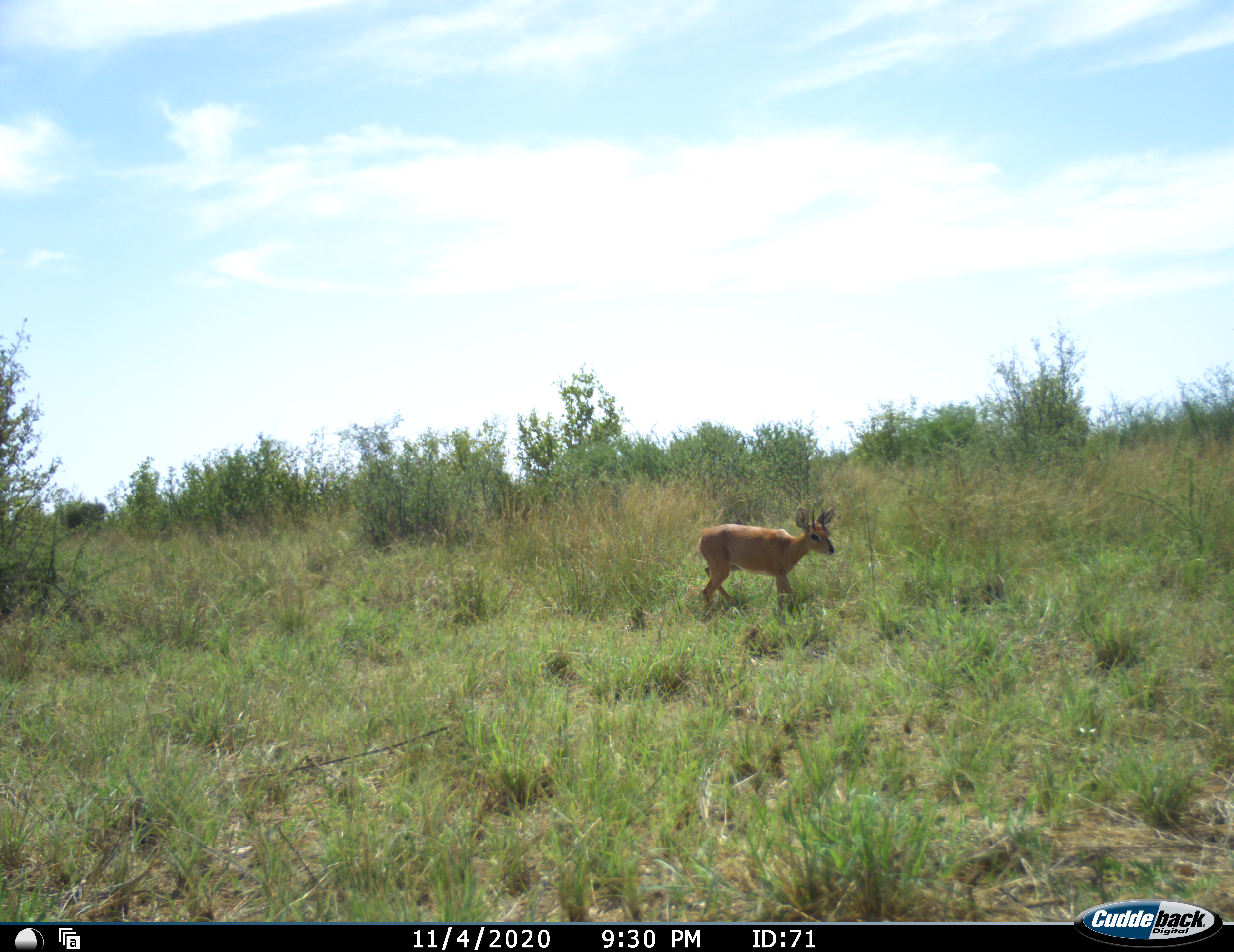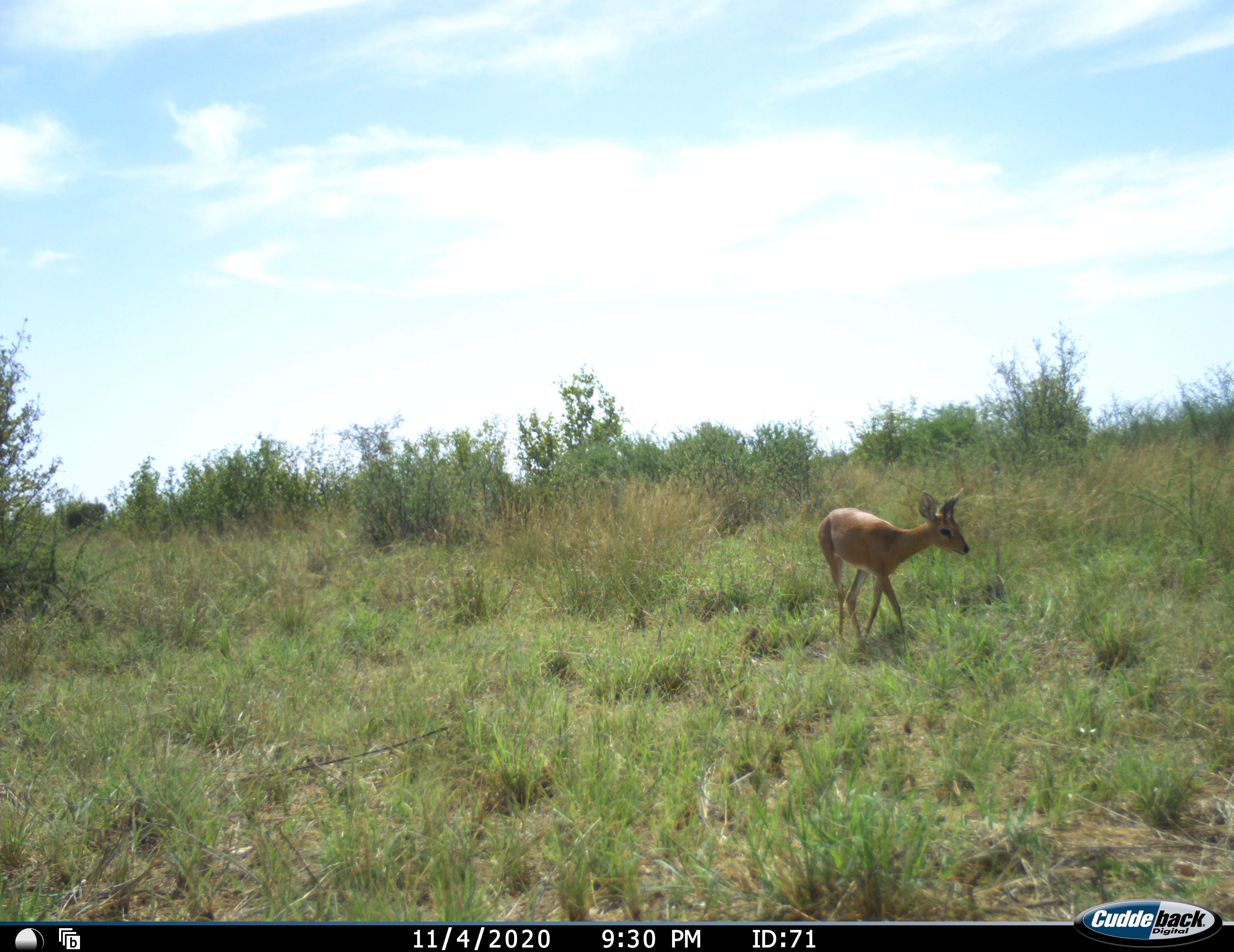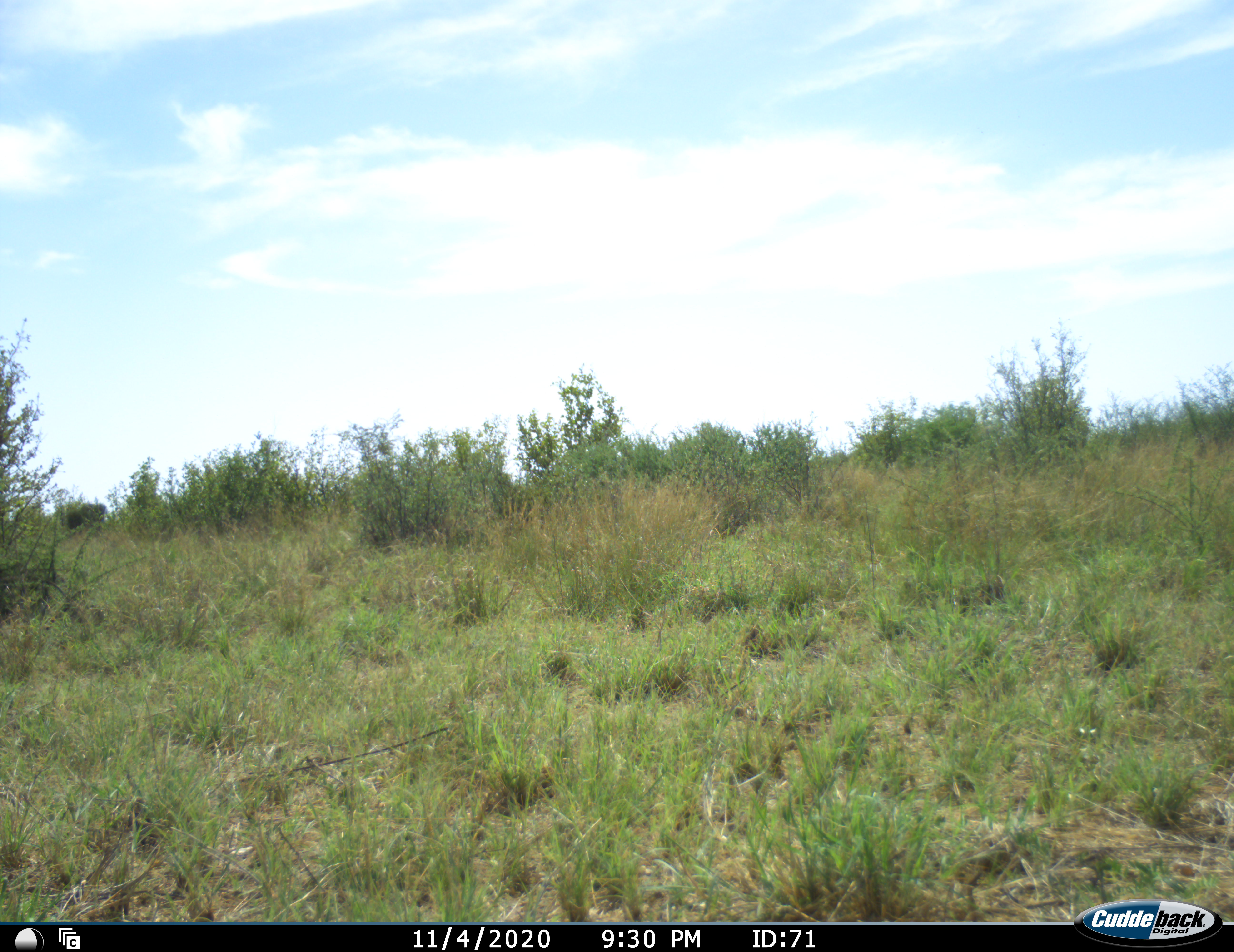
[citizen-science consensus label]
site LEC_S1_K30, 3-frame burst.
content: unidentified animal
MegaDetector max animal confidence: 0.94